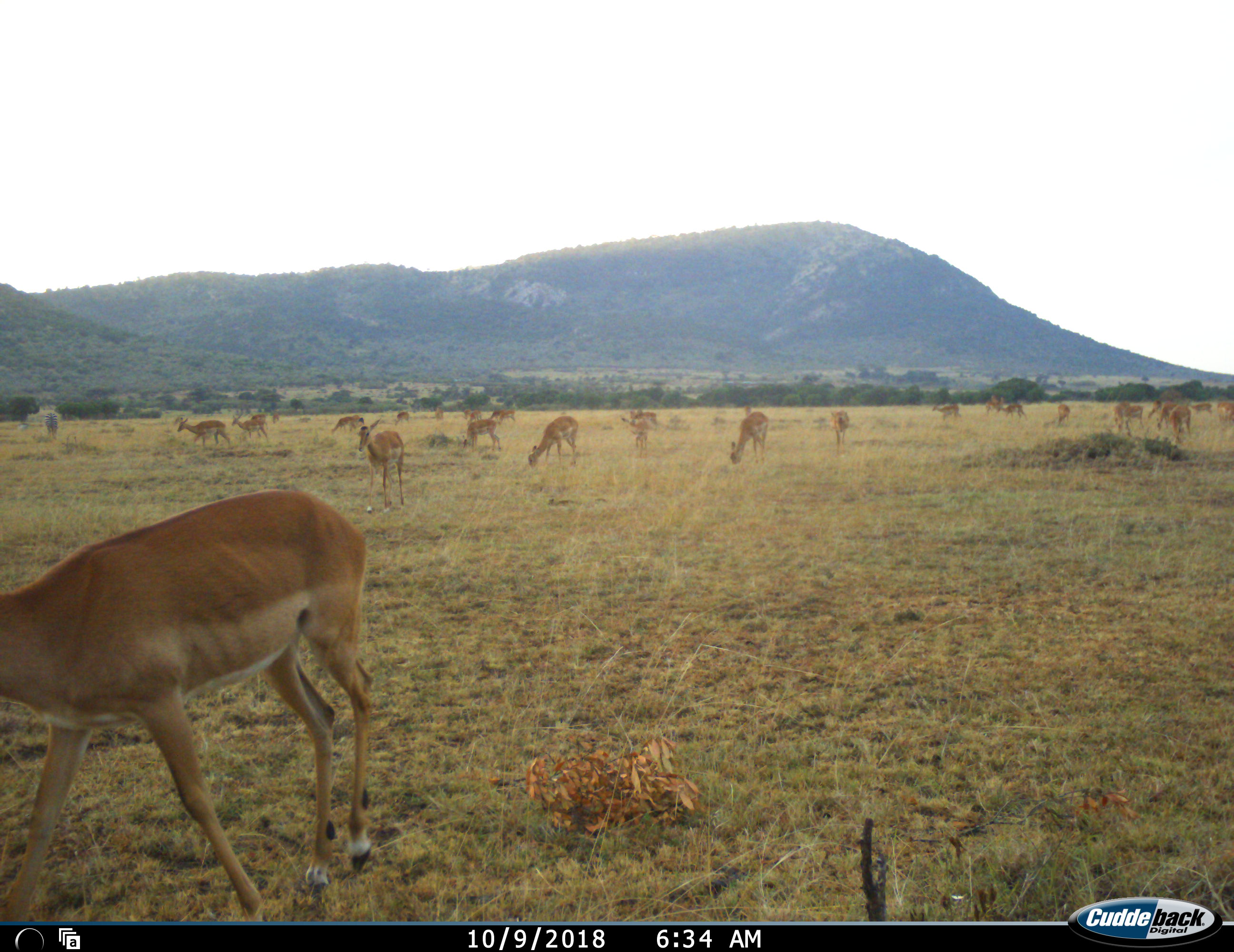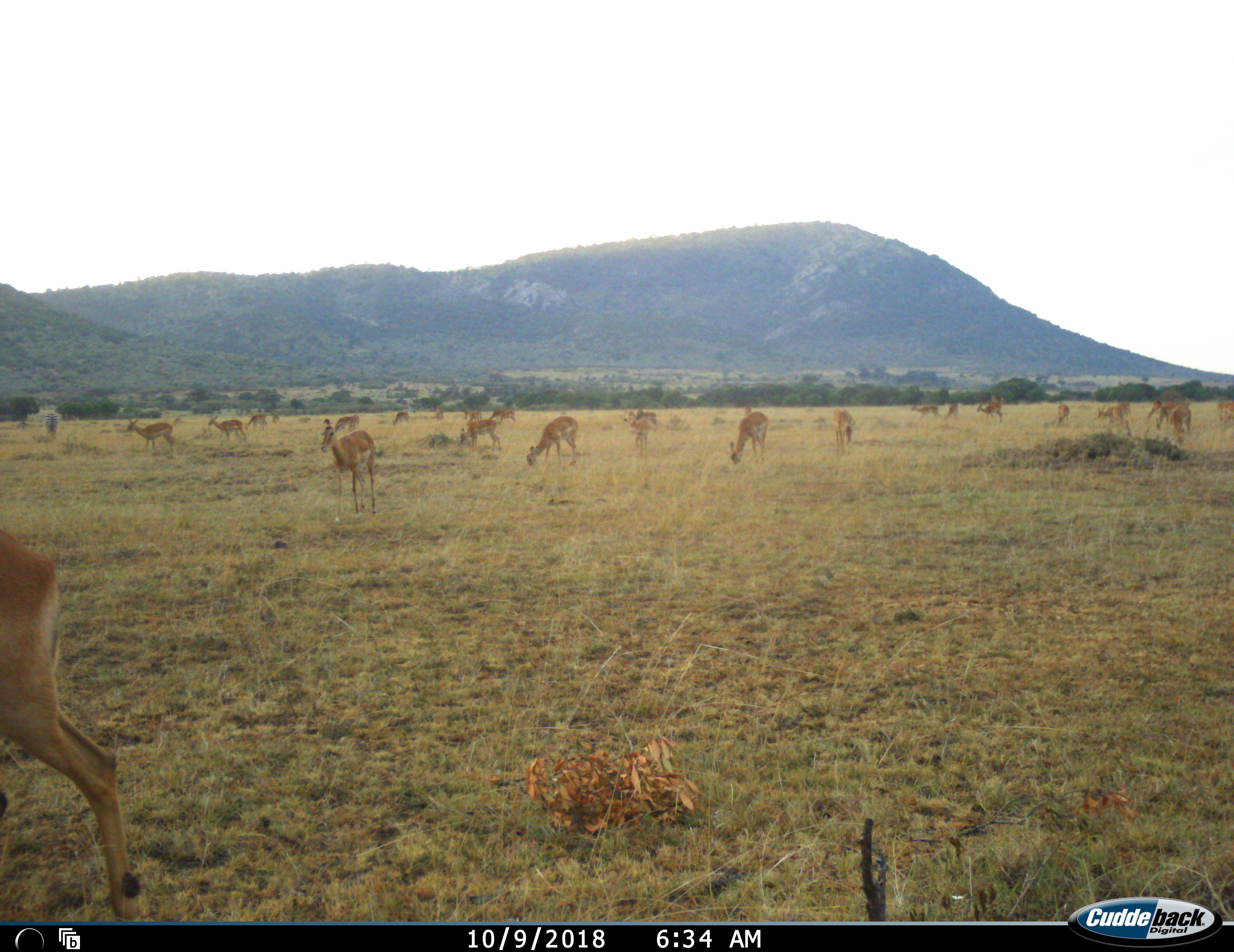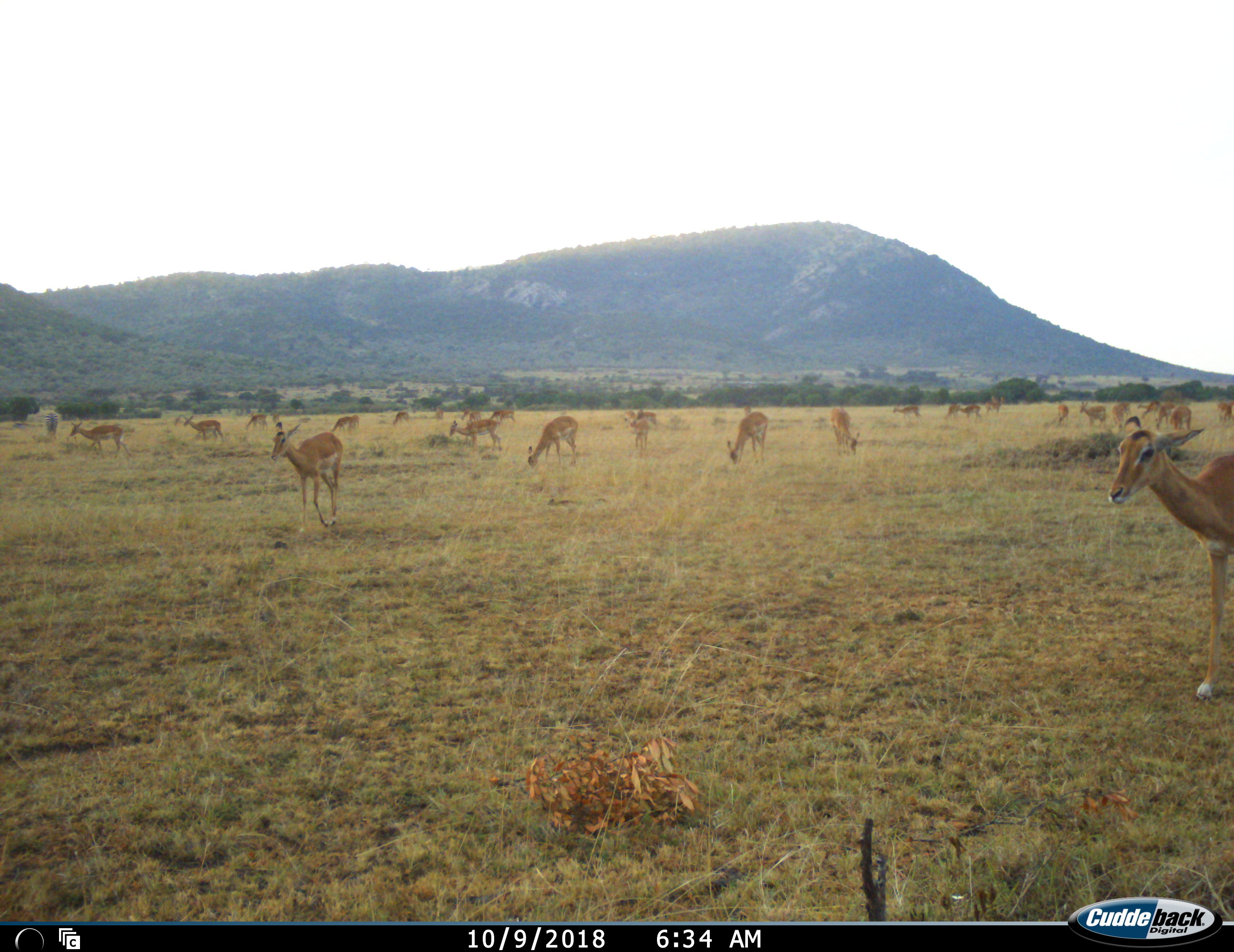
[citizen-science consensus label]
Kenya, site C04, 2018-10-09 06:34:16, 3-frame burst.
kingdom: Animalia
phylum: Chordata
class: Mammalia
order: Artiodactyla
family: Bovidae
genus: Aepyceros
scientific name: Aepyceros melampus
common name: impala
Impala (Aepyceros melampus), count 11-50. Behavior (volunteer vote fractions): standing 75%, resting 0%, moving 75%, interacting 0%. Young present (vote fraction): 25%. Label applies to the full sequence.